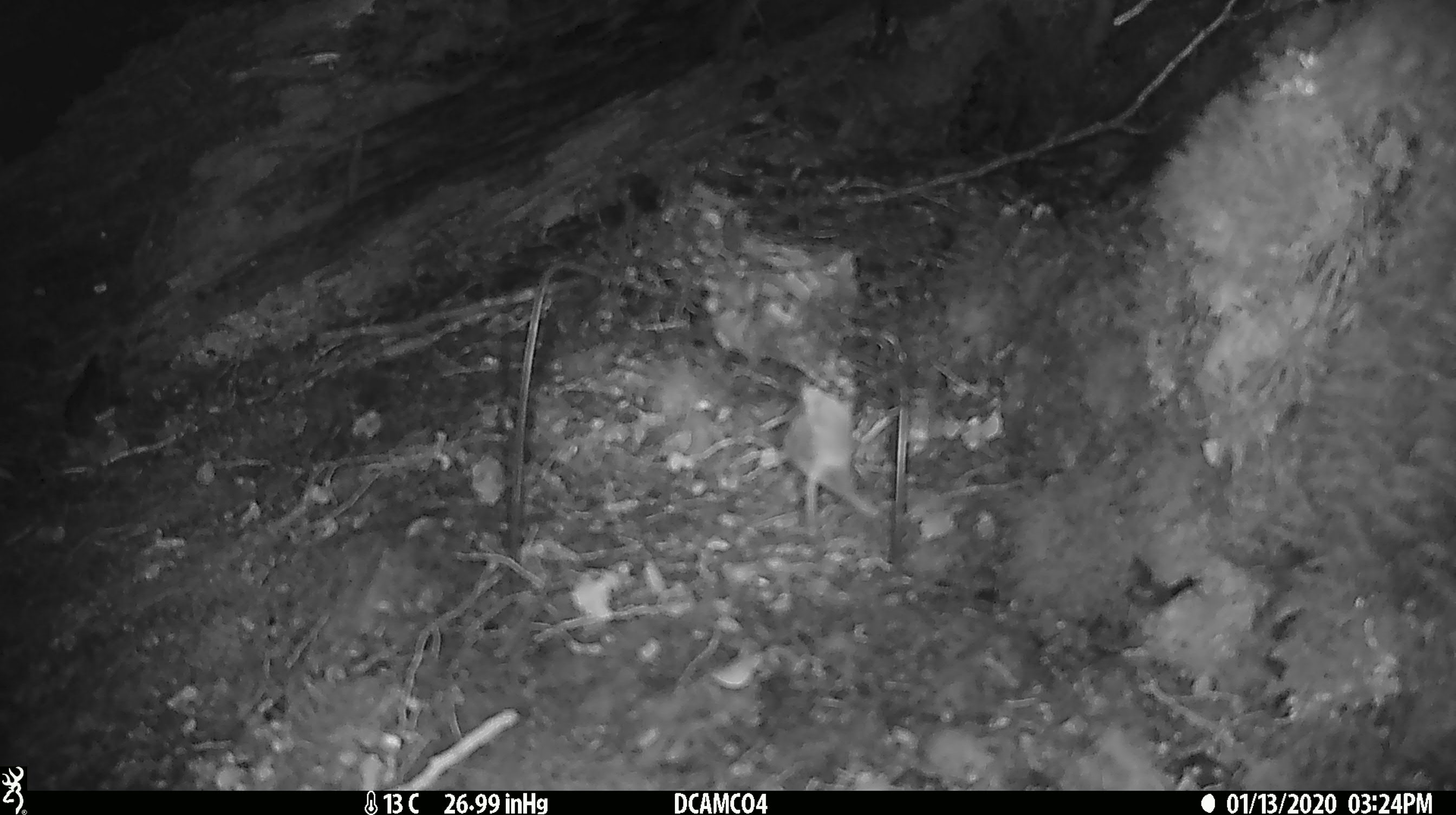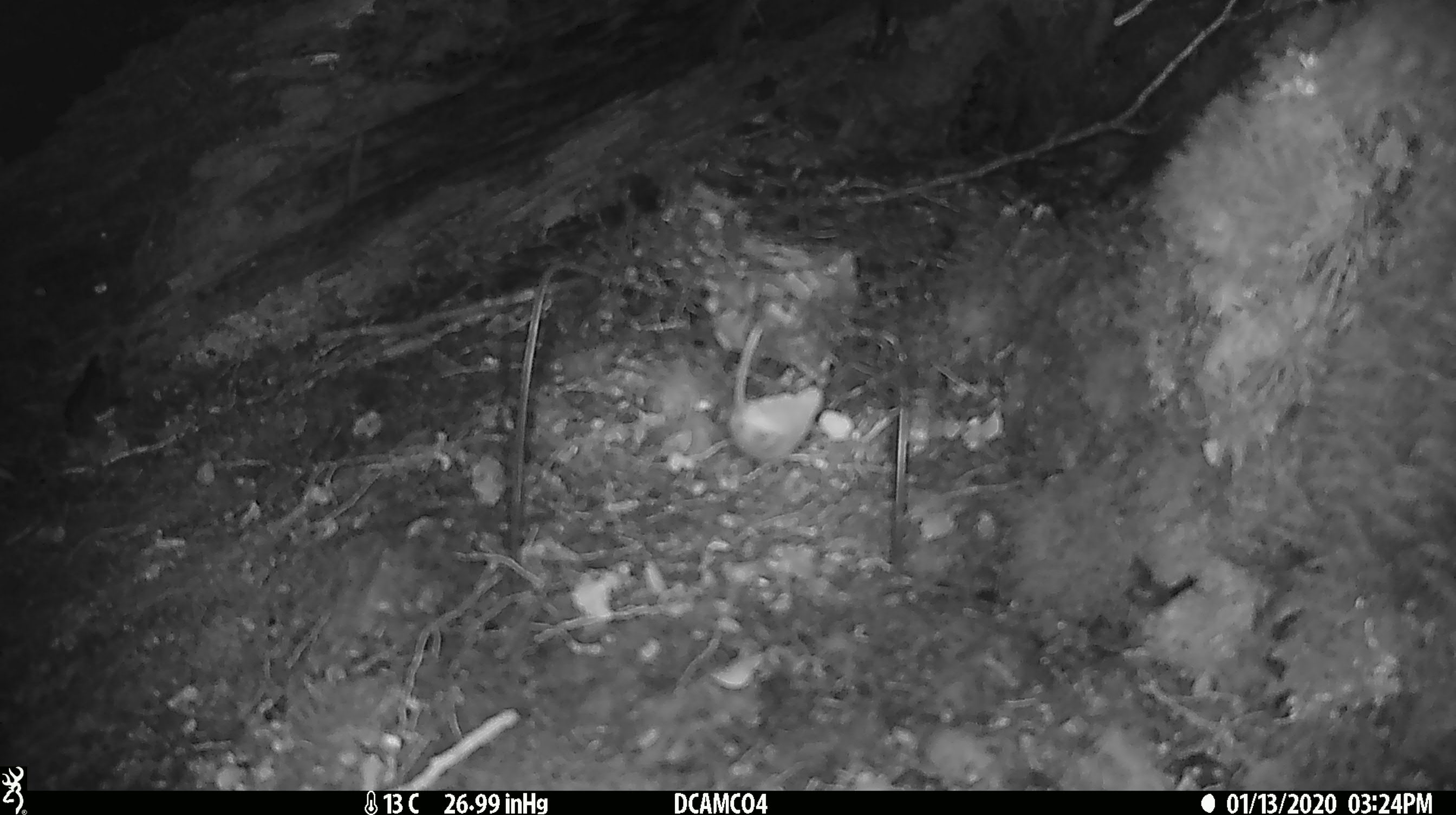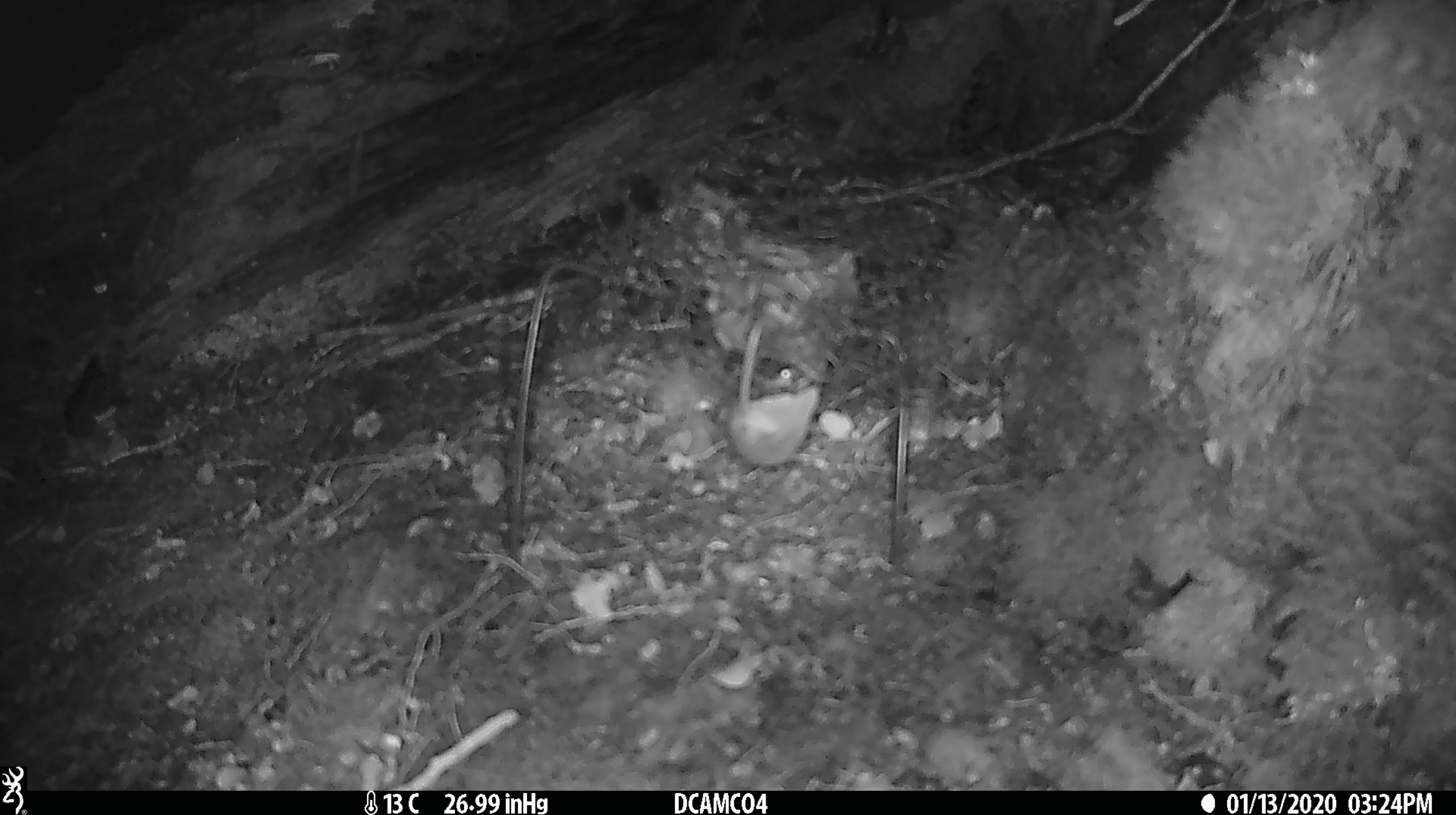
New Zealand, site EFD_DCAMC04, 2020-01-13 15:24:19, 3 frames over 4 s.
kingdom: Animalia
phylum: Chordata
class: Mammalia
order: Rodentia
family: Muridae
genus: Mus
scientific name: Mus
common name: mouse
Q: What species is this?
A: Mouse (Mus).